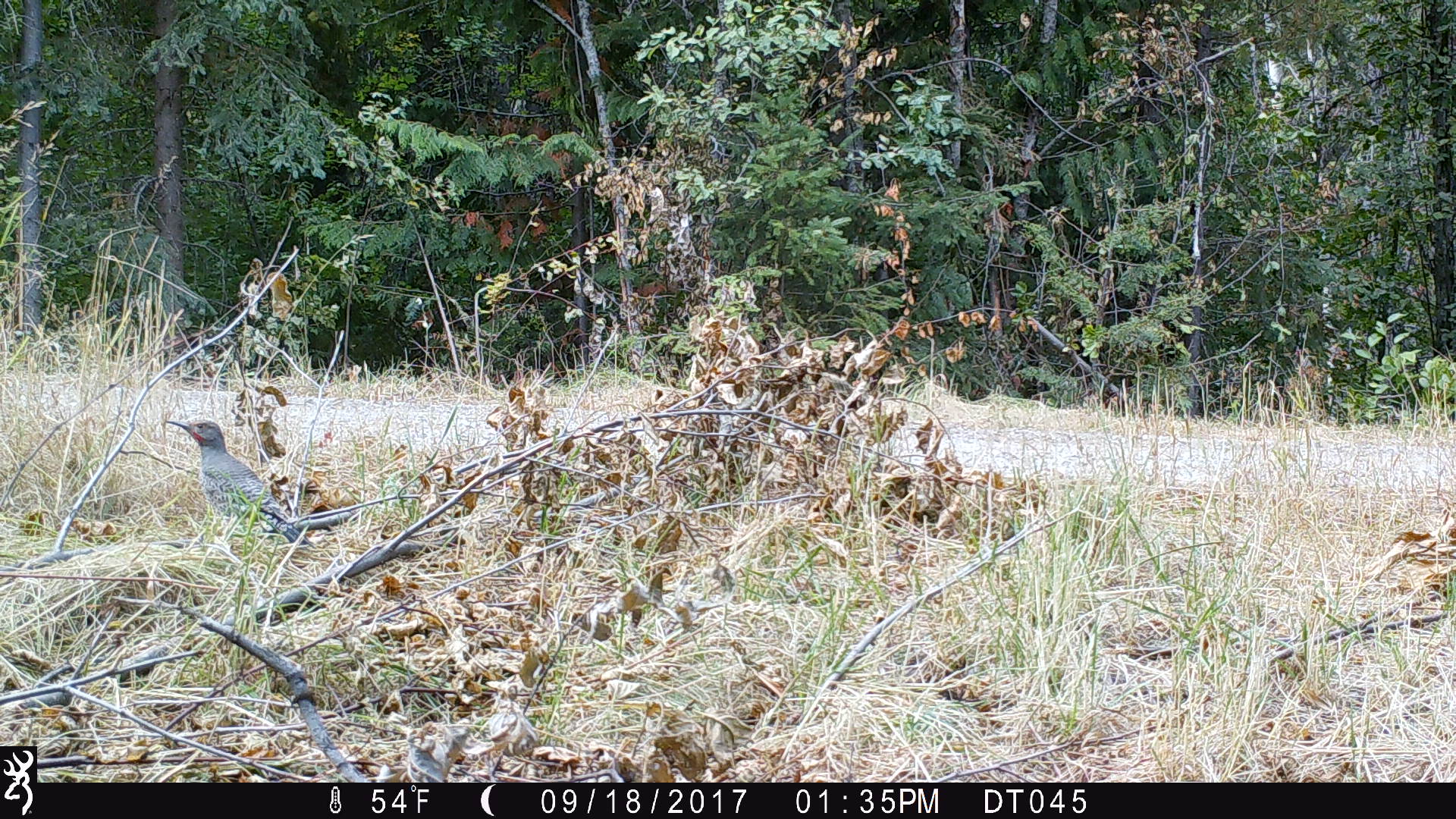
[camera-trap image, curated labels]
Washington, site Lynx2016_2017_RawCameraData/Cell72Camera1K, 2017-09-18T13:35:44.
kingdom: Animalia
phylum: Chordata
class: Aves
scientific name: Aves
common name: birds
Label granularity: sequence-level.